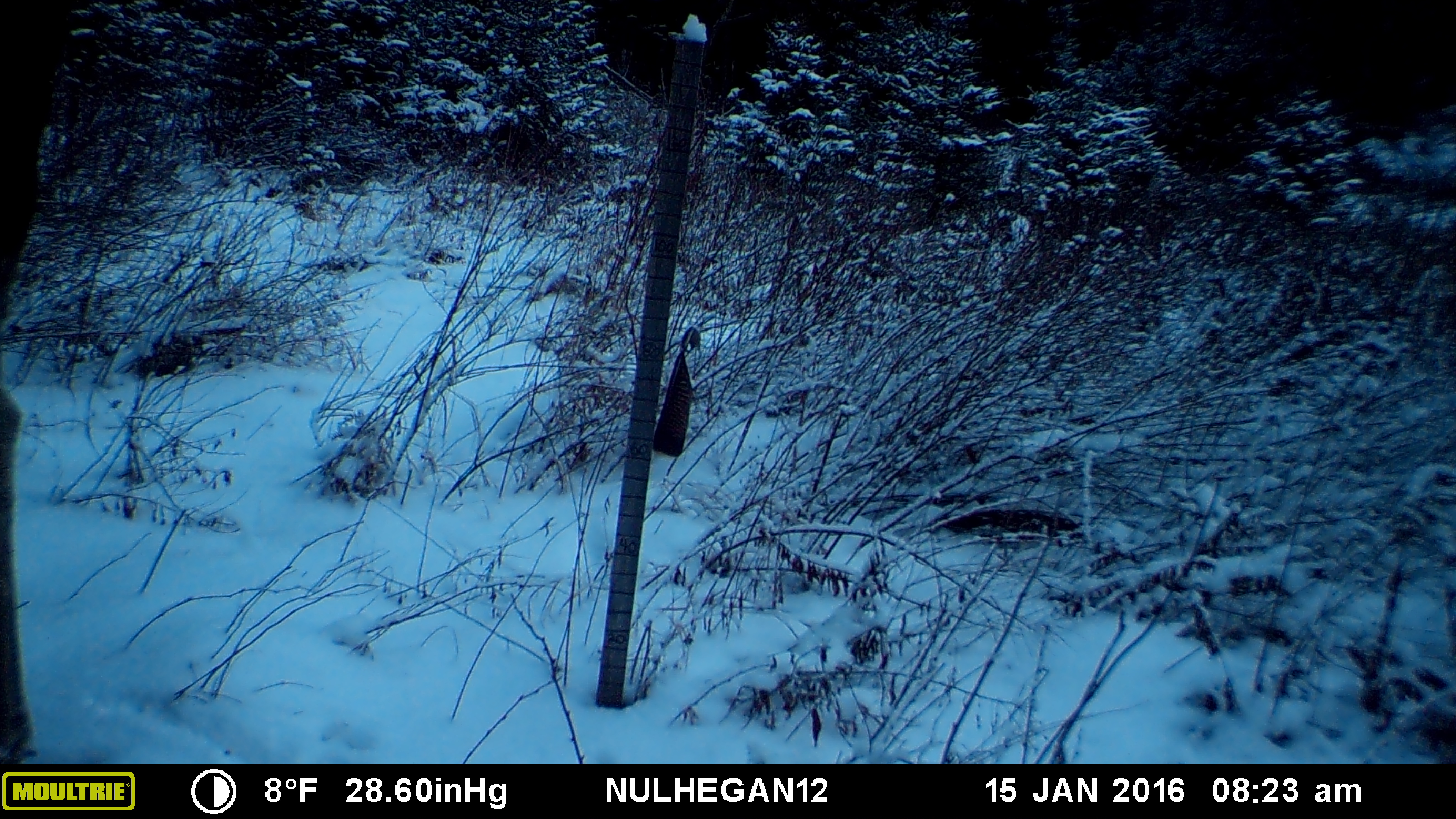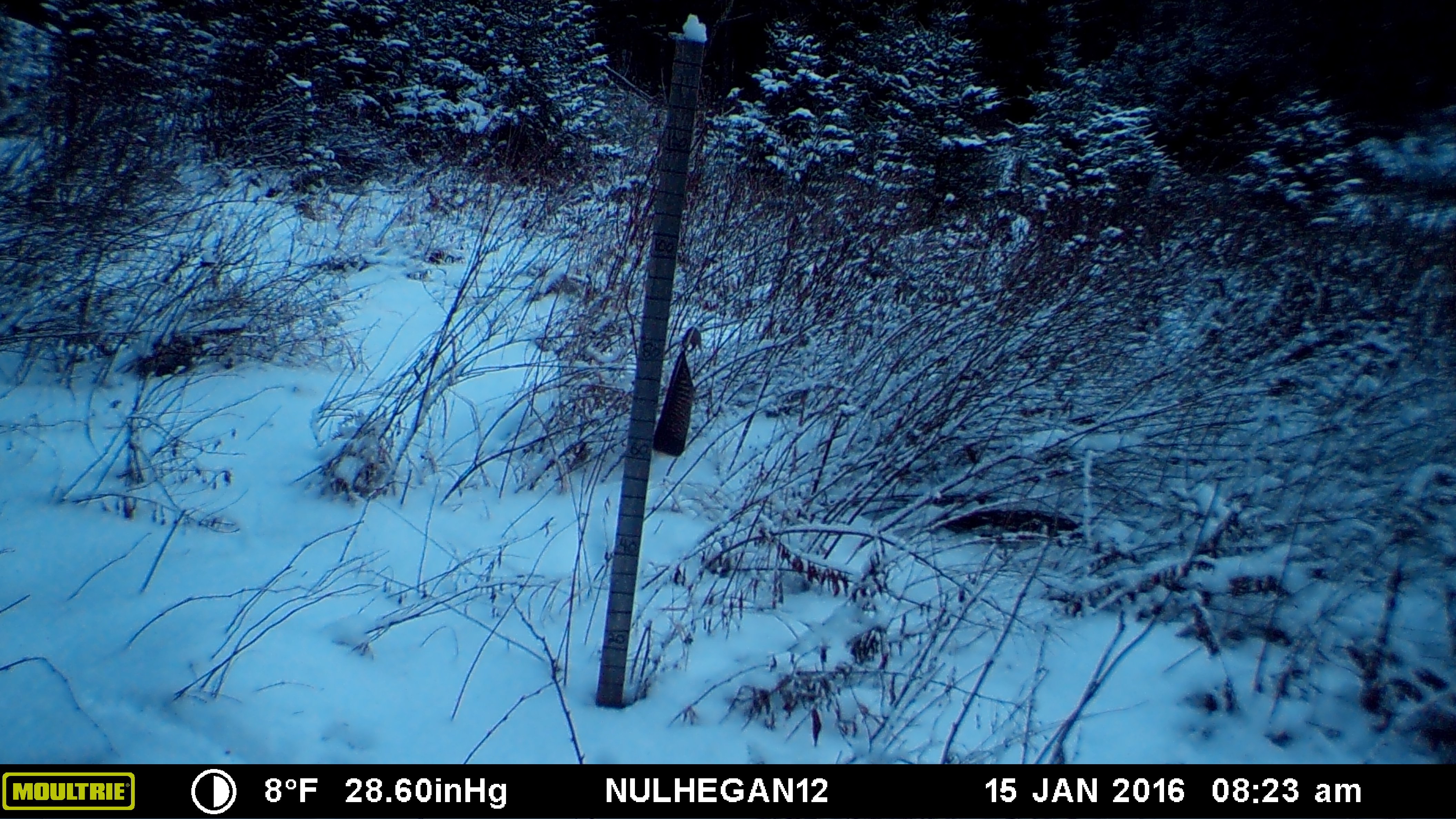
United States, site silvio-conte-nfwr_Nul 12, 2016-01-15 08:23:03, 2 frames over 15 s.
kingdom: Animalia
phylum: Chordata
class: Mammalia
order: Artiodactyla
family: Cervidae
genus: Alces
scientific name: Alces alces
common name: moose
Moose (Alces alces).